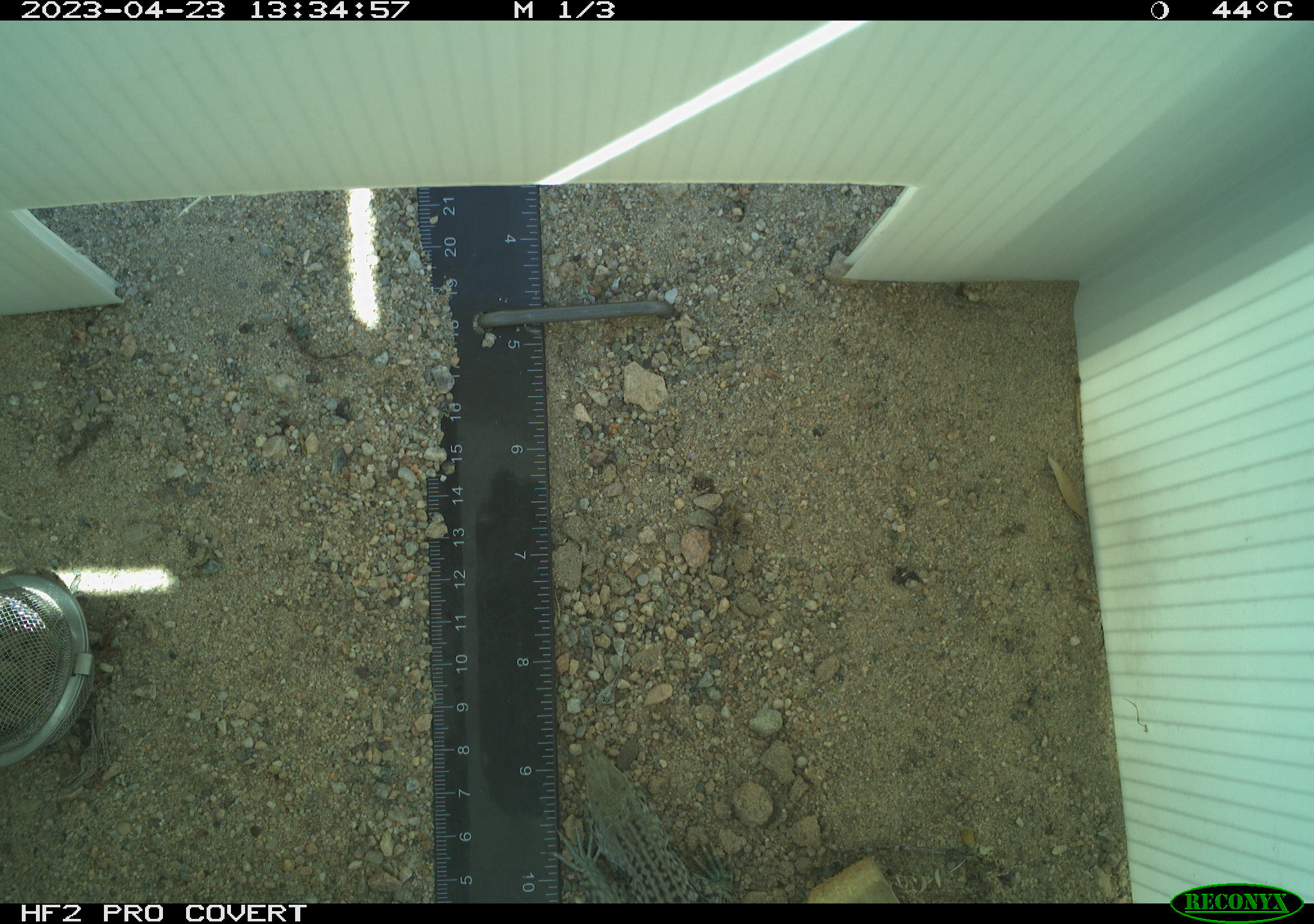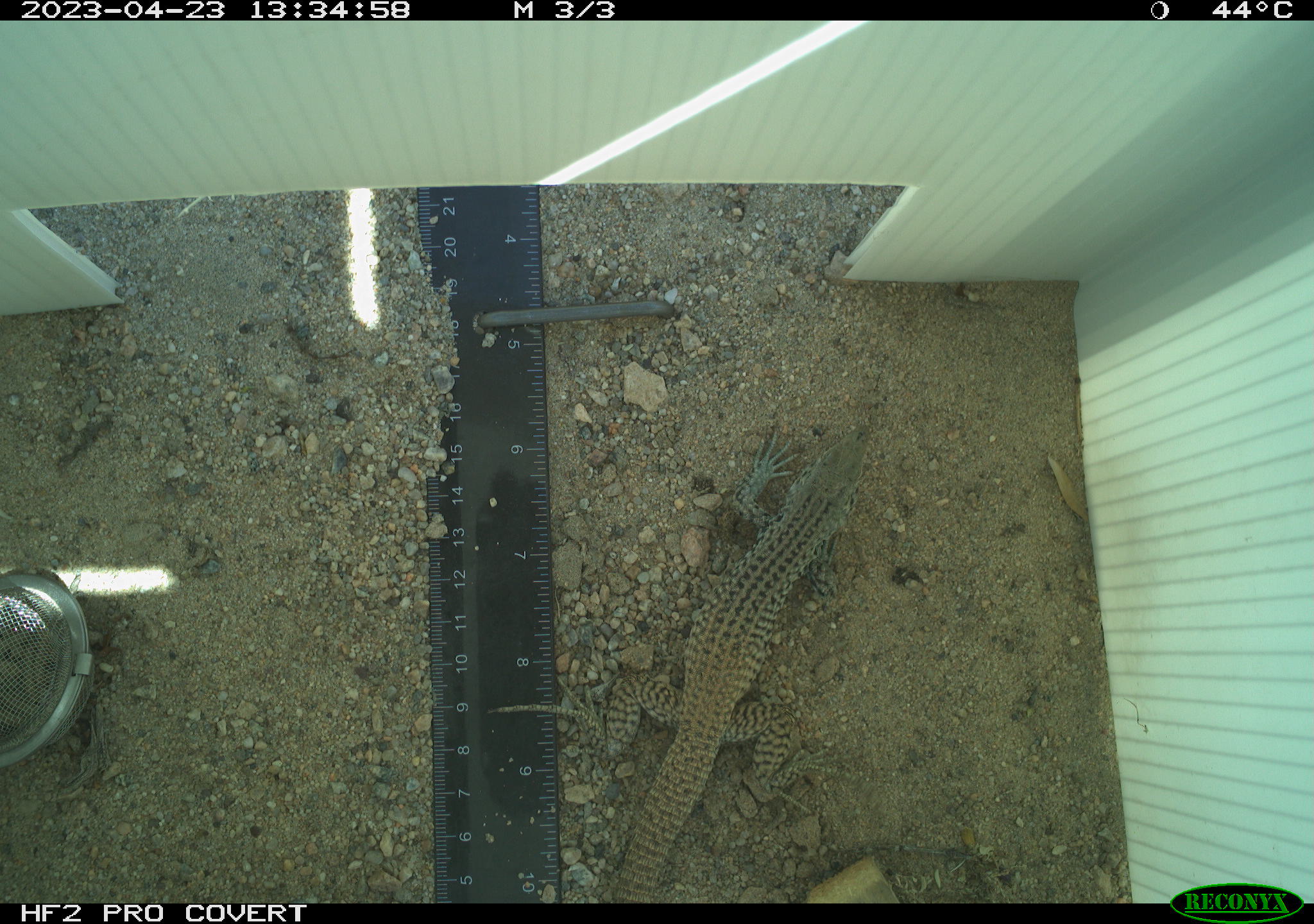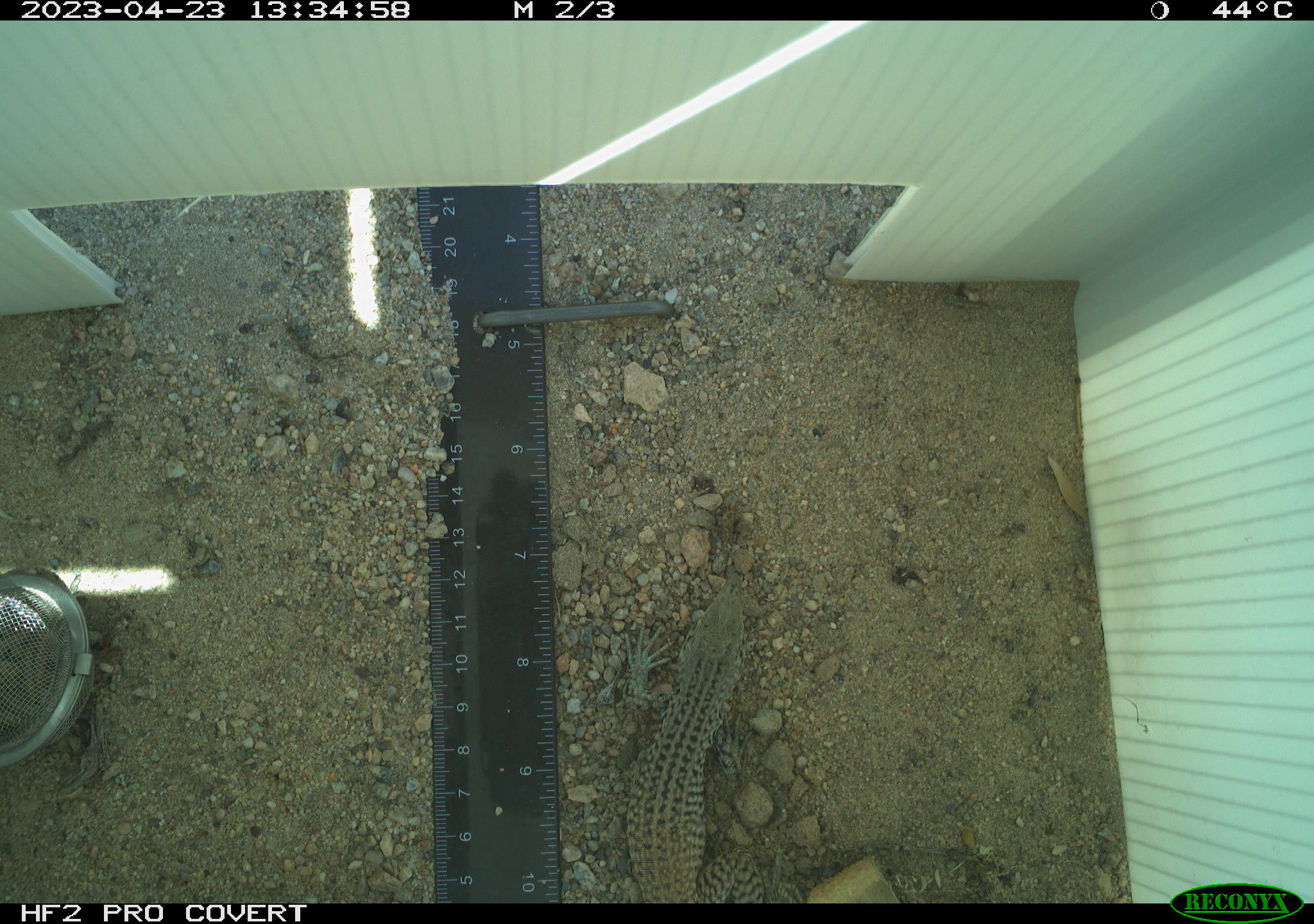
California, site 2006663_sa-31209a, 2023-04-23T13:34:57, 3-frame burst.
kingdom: Animalia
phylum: Chordata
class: Reptilia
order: Squamata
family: Teiidae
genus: Aspidoscelis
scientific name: Aspidoscelis tigris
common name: western whiptail